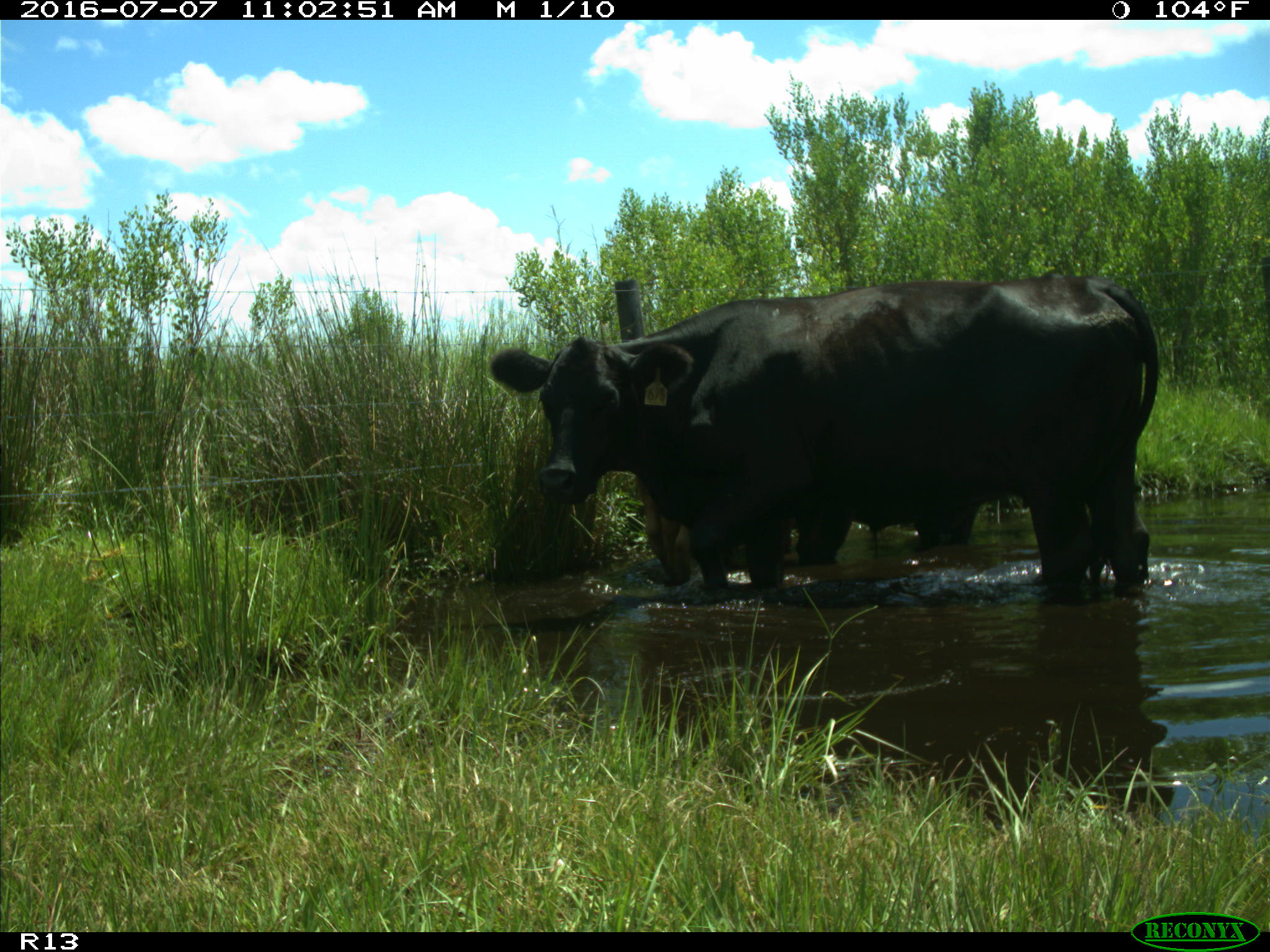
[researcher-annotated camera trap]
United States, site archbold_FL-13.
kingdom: Animalia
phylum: Chordata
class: Mammalia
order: Artiodactyla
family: Bovidae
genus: Bos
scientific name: Bos taurus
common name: domestic cow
Bos taurus (domestic cow).